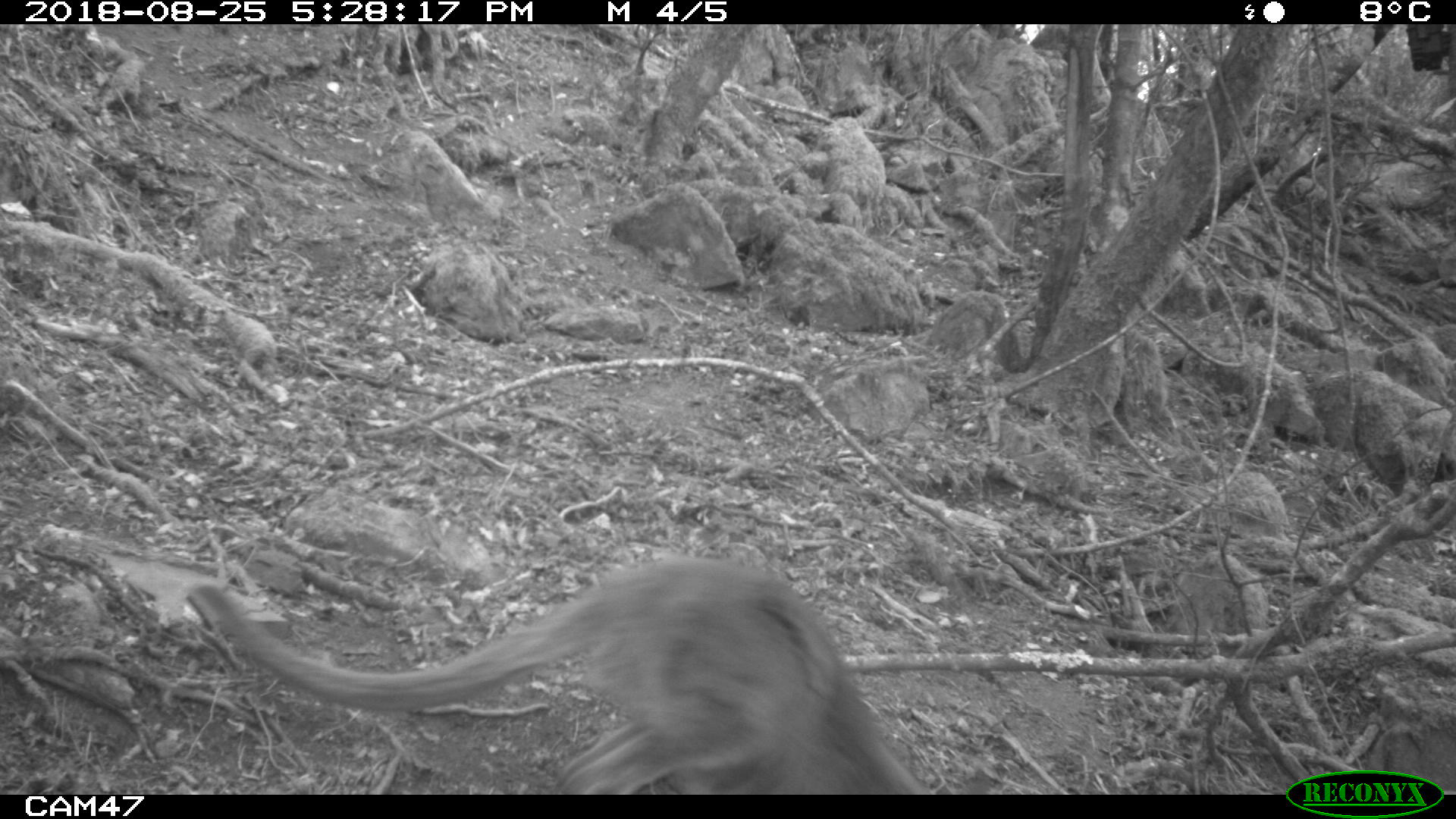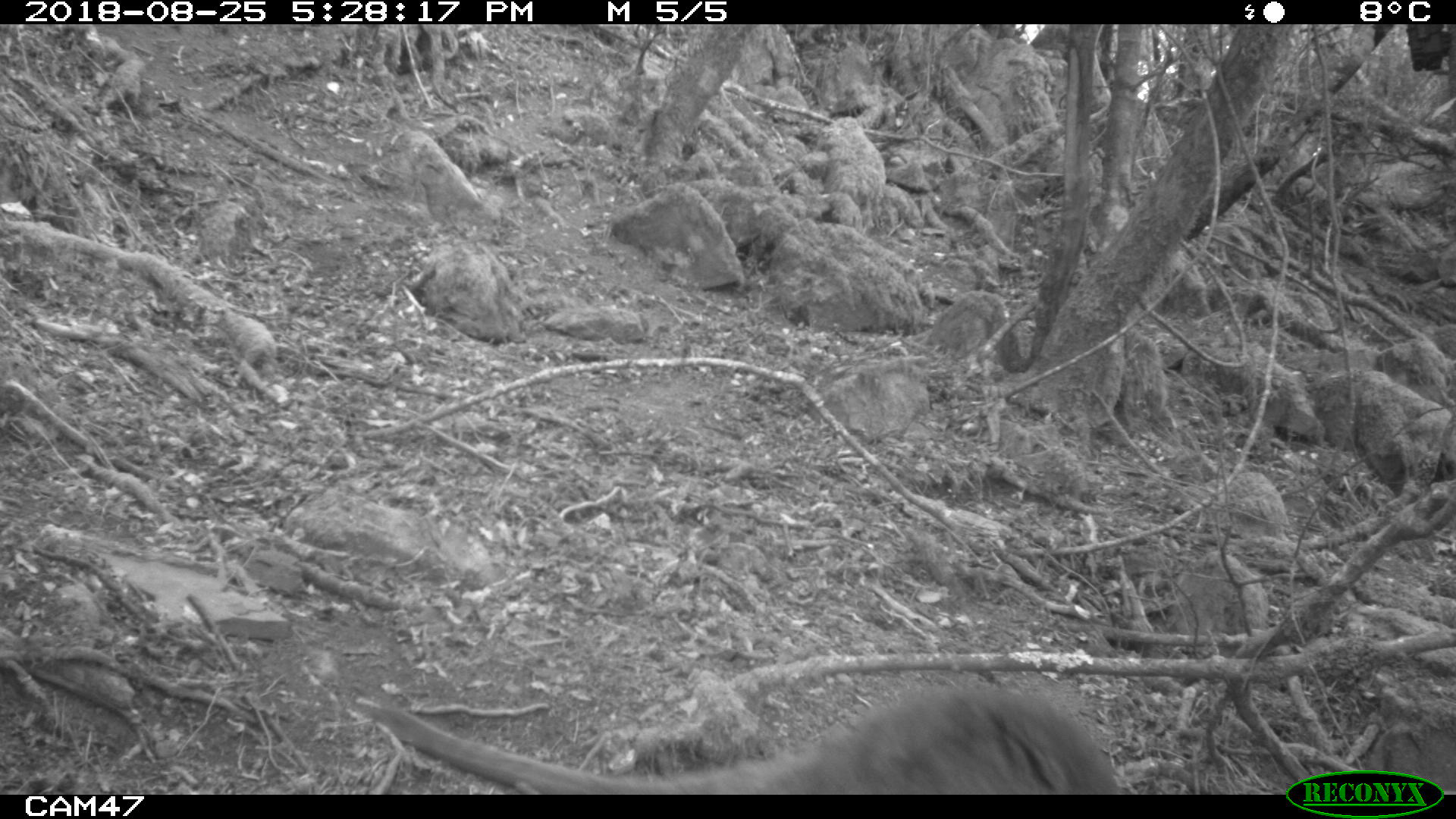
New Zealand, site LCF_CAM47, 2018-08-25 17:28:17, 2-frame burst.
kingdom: Animalia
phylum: Chordata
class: Mammalia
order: Diprotodontia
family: Macropodidae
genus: Notamacropus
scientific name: Notamacropus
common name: wallaby